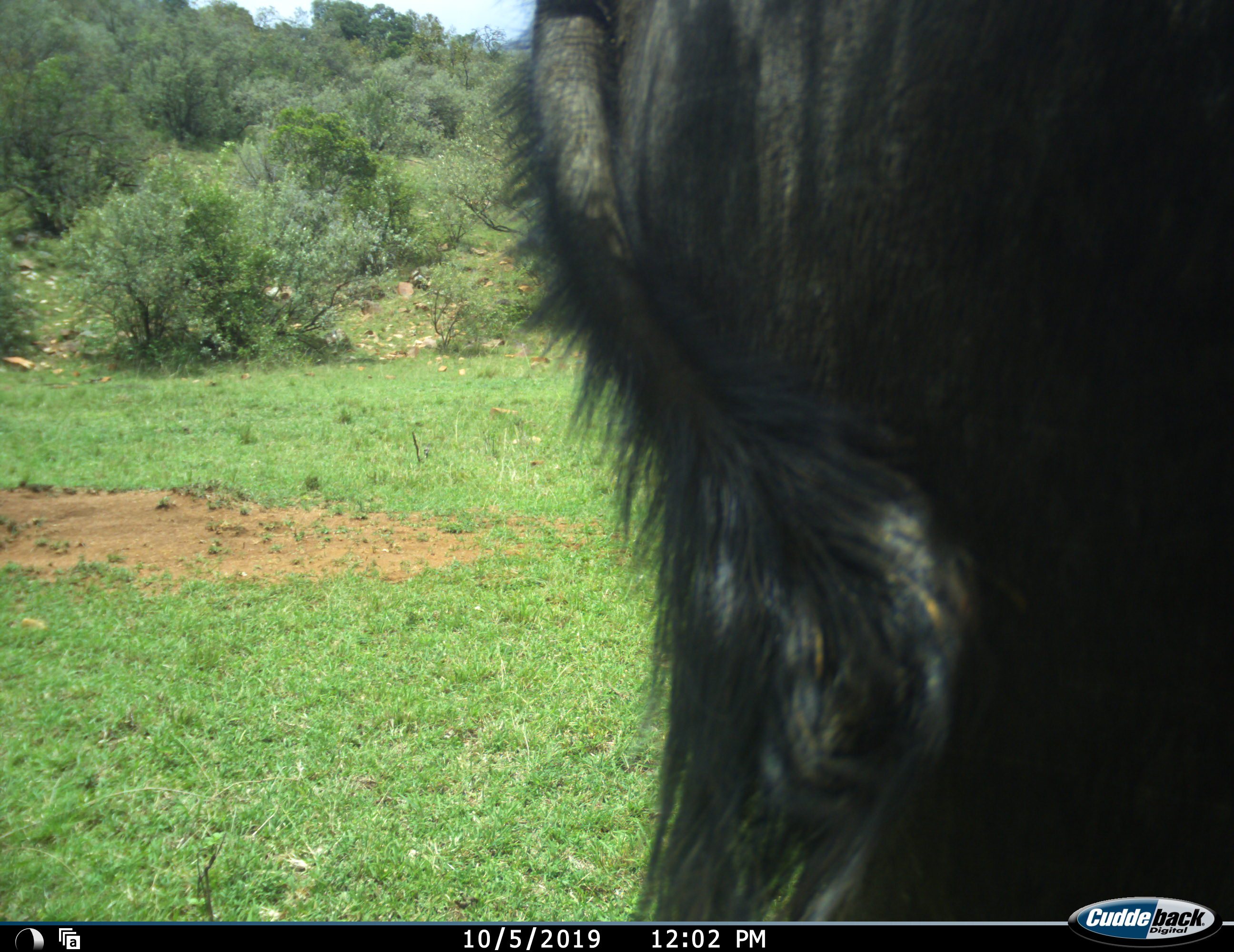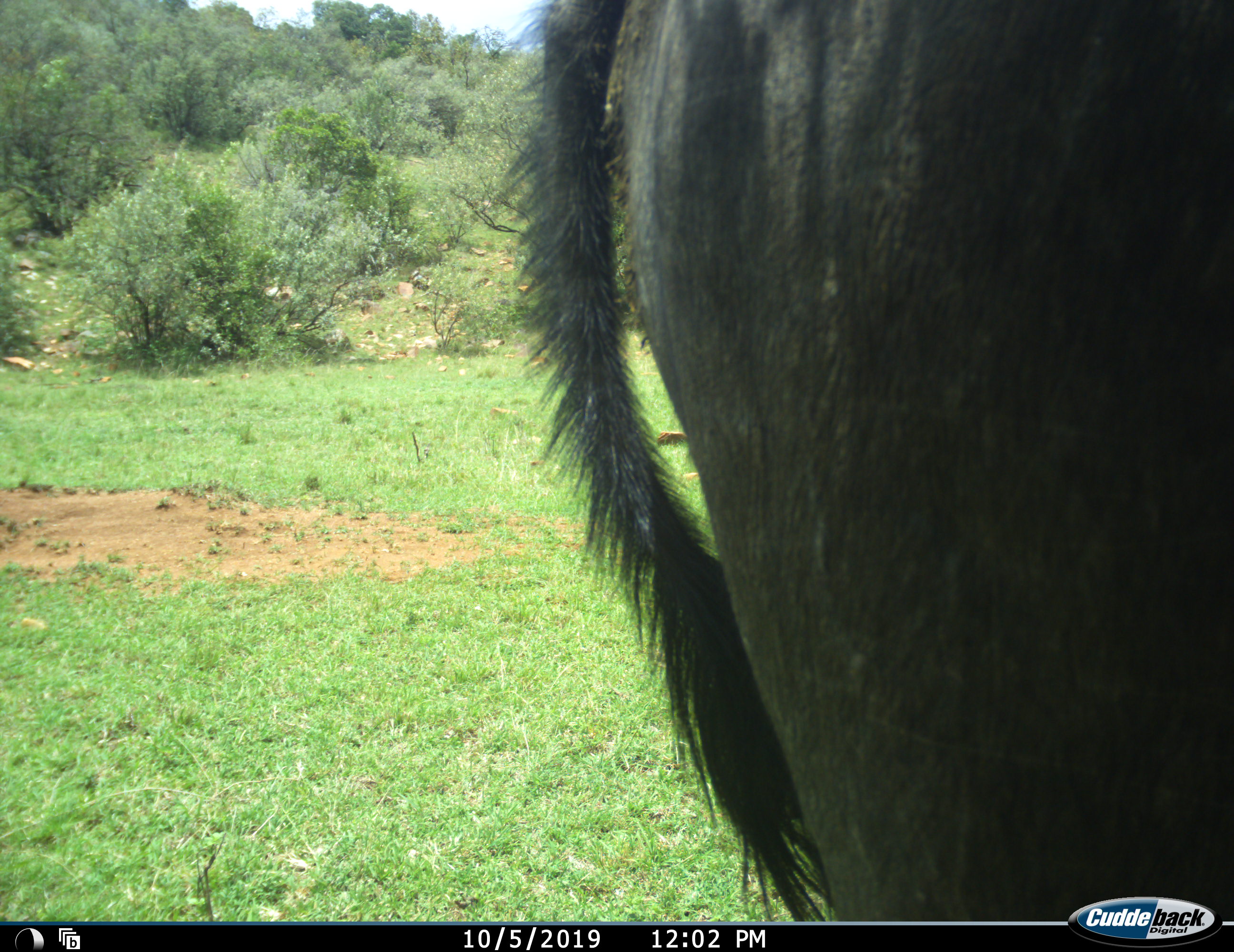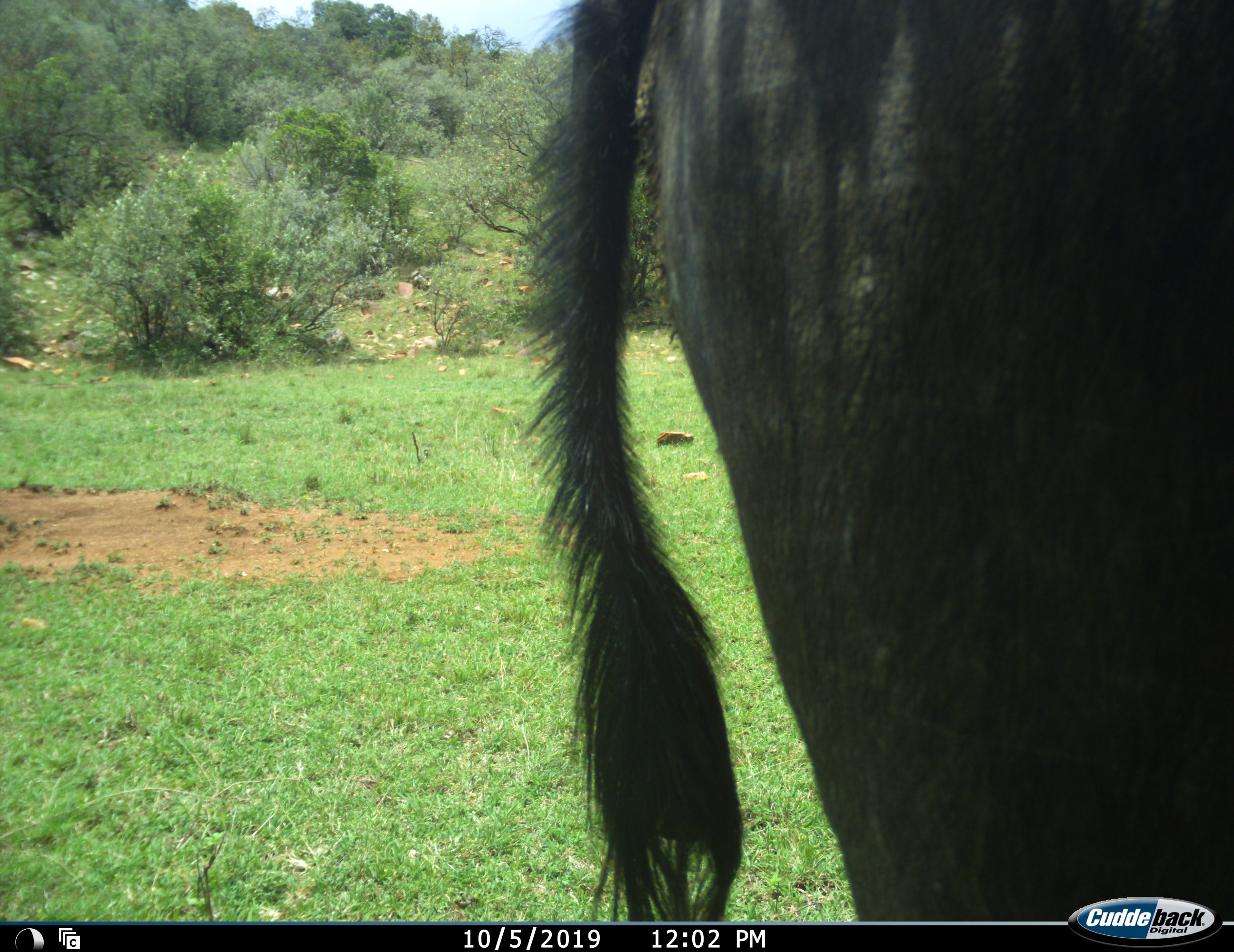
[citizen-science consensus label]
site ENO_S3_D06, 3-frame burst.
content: unidentified animal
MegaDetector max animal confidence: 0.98